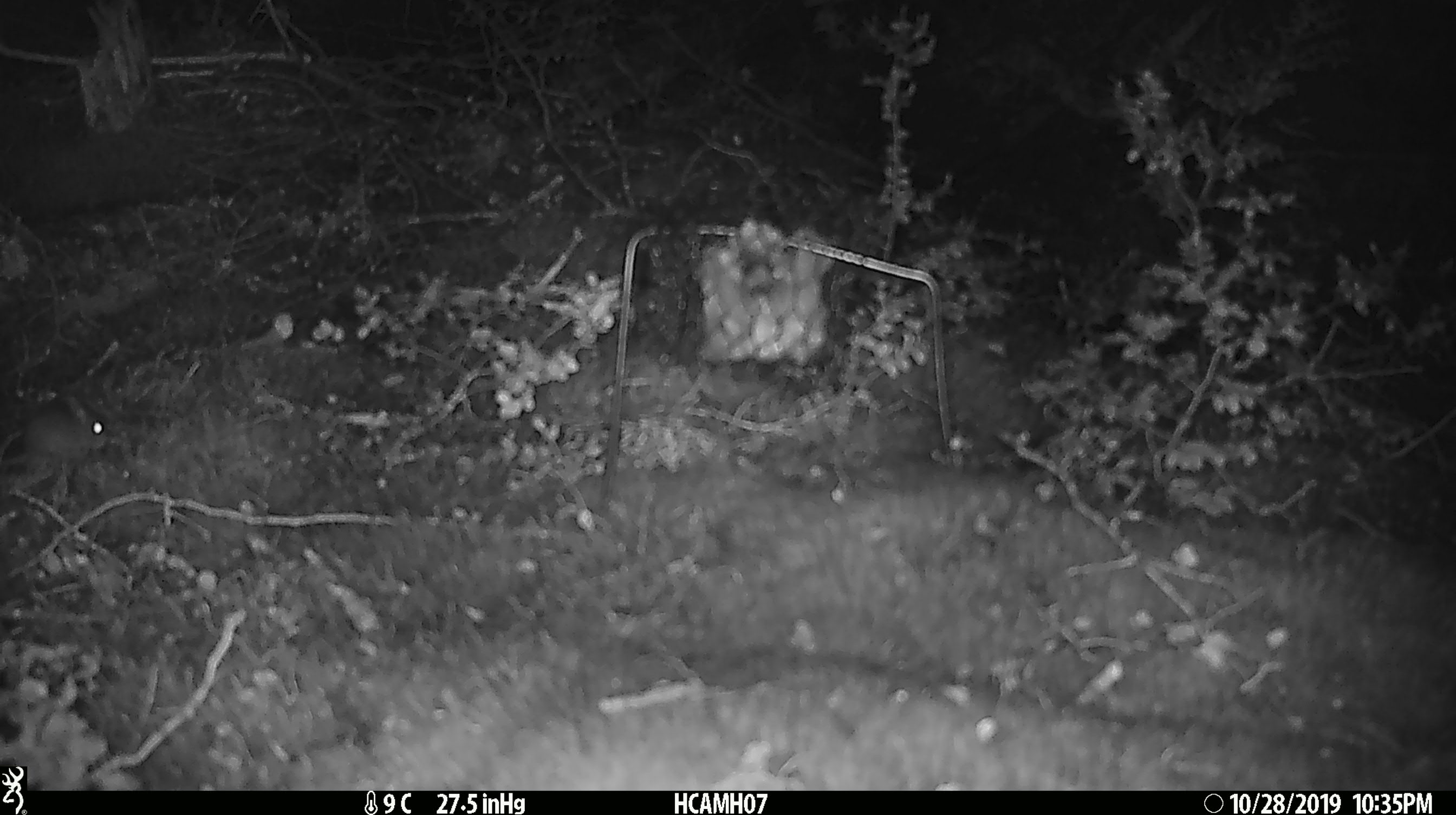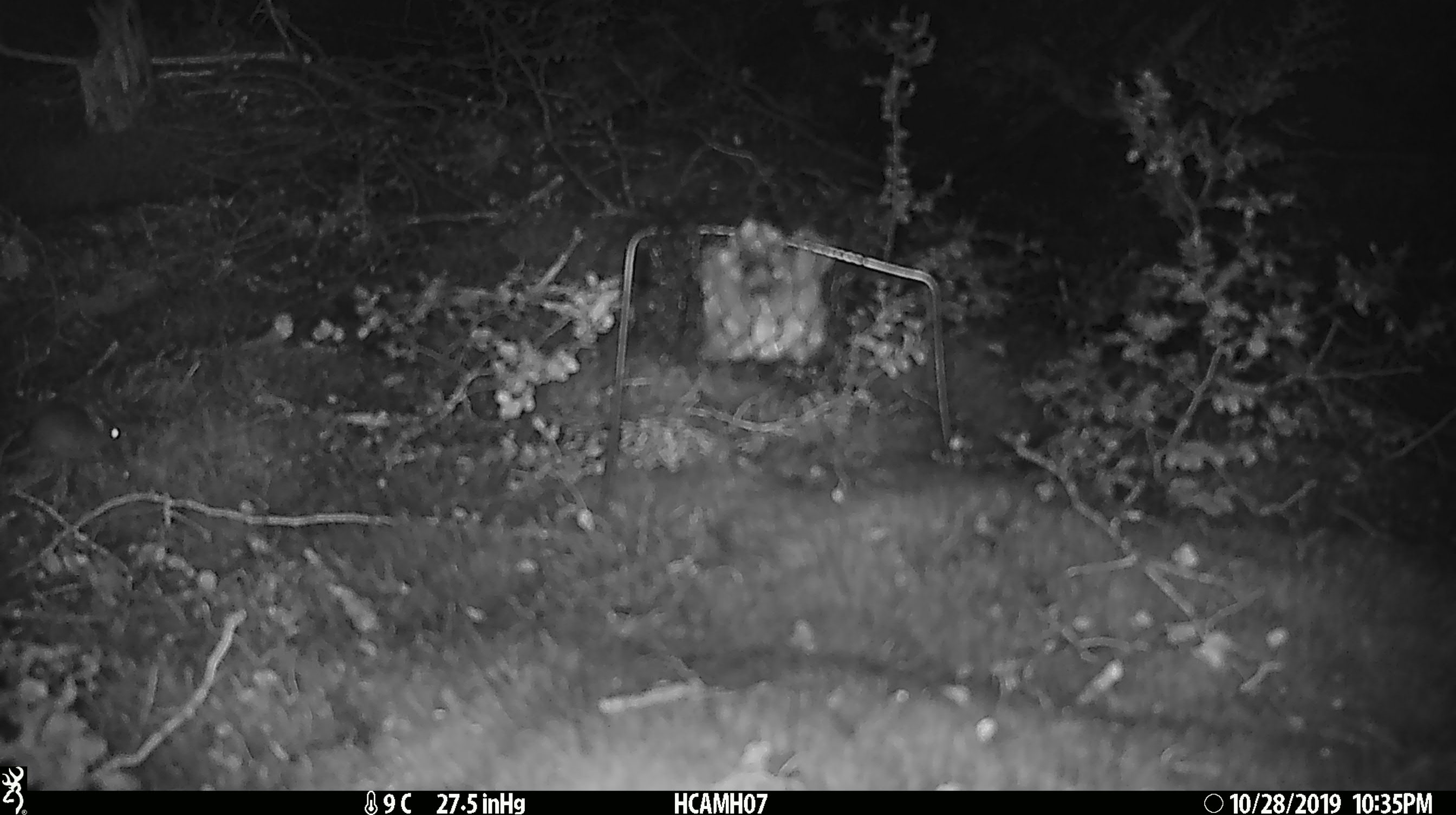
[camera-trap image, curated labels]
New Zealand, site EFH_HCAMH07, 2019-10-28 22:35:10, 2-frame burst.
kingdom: Animalia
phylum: Chordata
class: Mammalia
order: Rodentia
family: Muridae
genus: Mus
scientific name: Mus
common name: mouse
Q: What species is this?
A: Mouse (Mus).